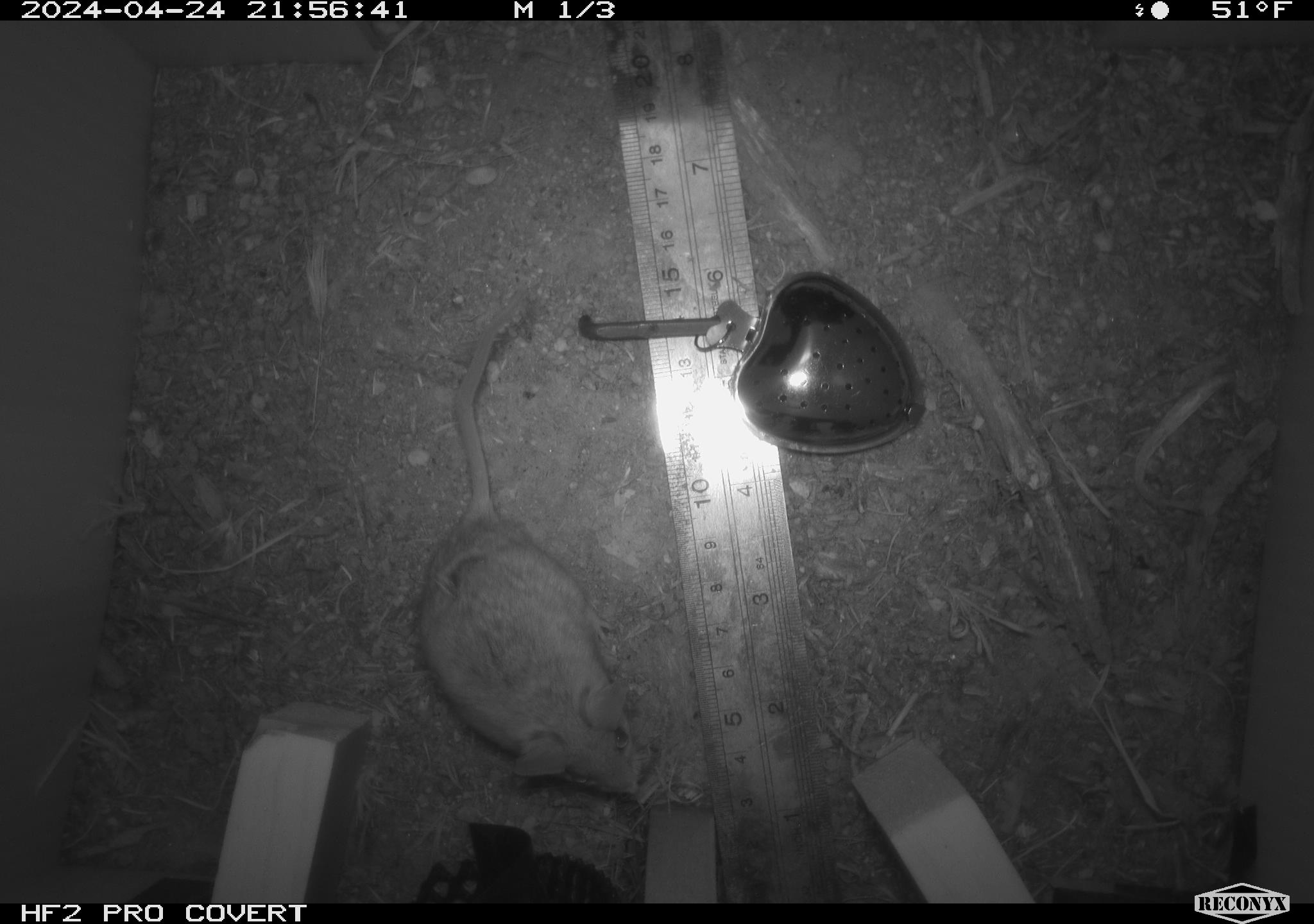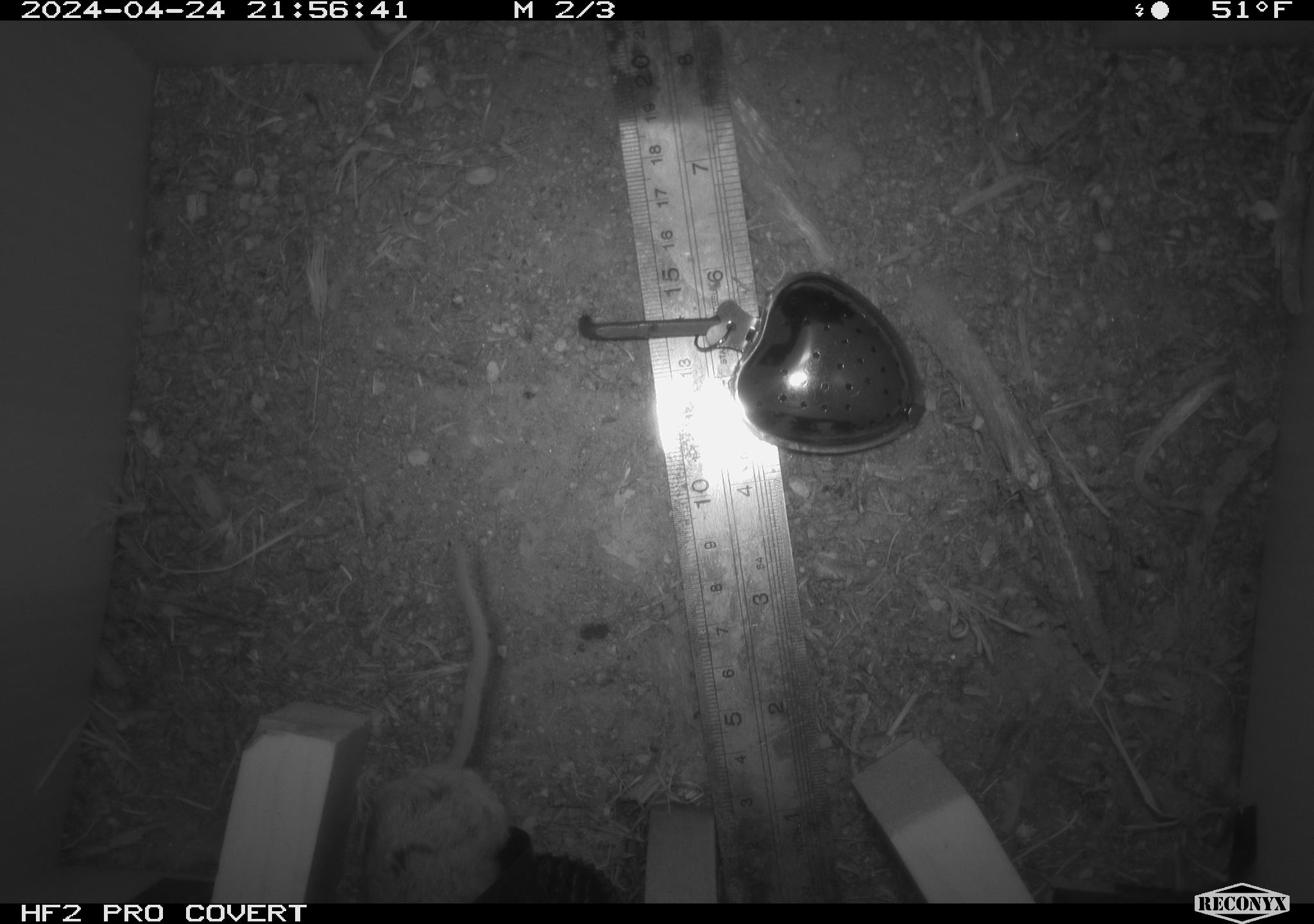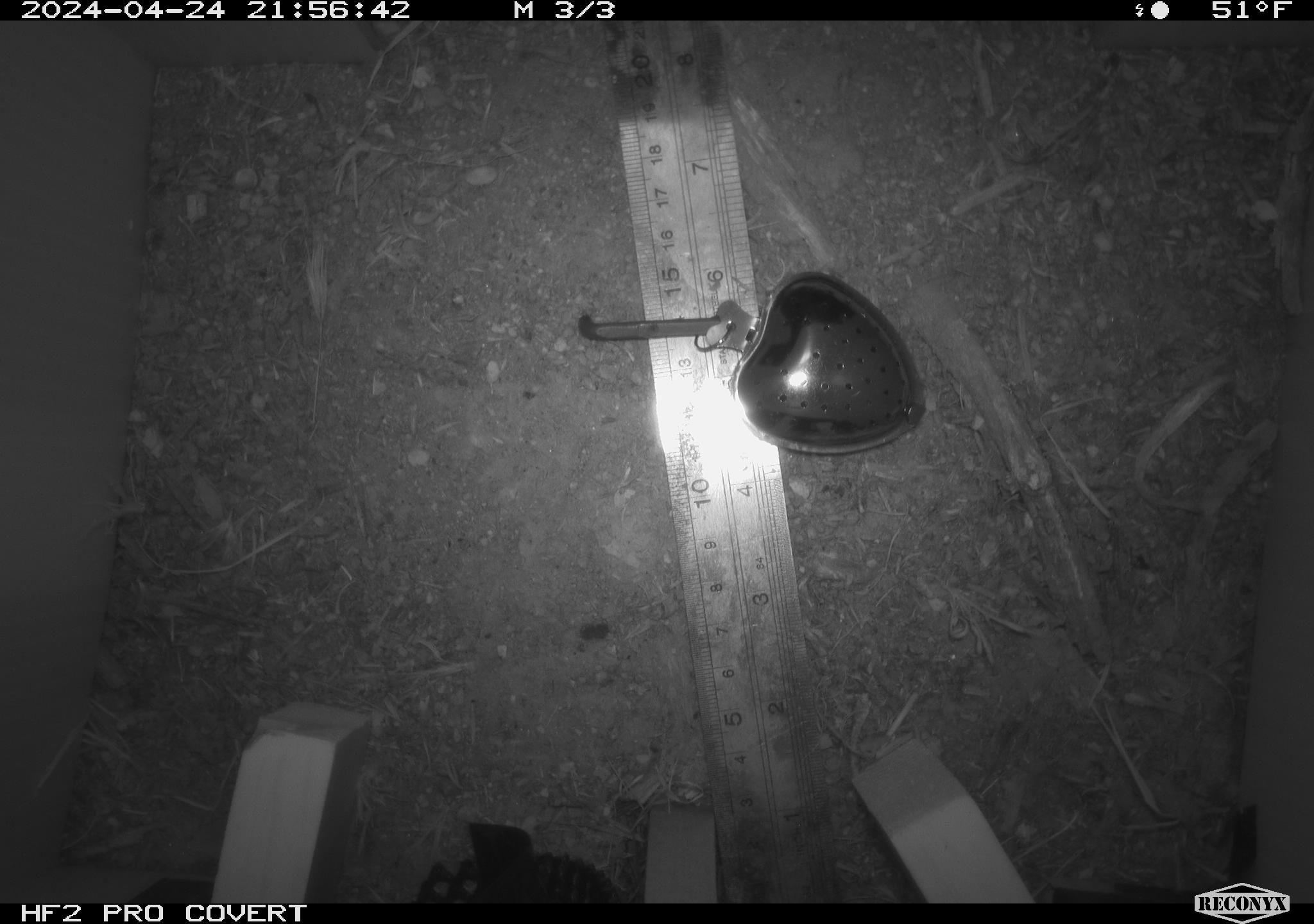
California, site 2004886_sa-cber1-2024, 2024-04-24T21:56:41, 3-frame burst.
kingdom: Animalia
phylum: Chordata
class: Mammalia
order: Rodentia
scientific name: Rodentia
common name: mouse species